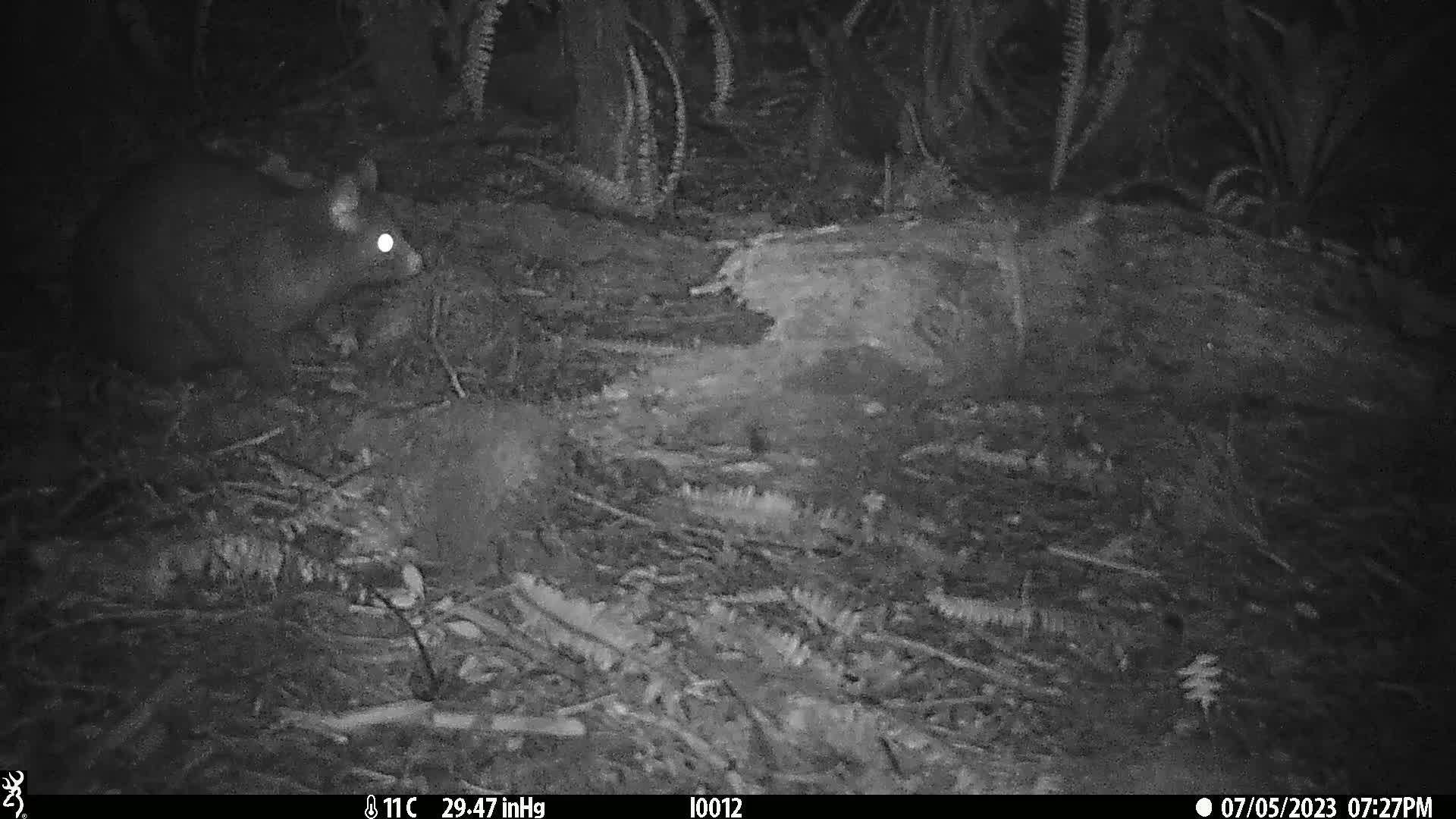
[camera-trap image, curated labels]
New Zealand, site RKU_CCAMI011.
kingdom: Animalia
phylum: Chordata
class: Mammalia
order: Diprotodontia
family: Phalangeridae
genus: Trichosurus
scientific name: Trichosurus vulpecula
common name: common brushtail possum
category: possum